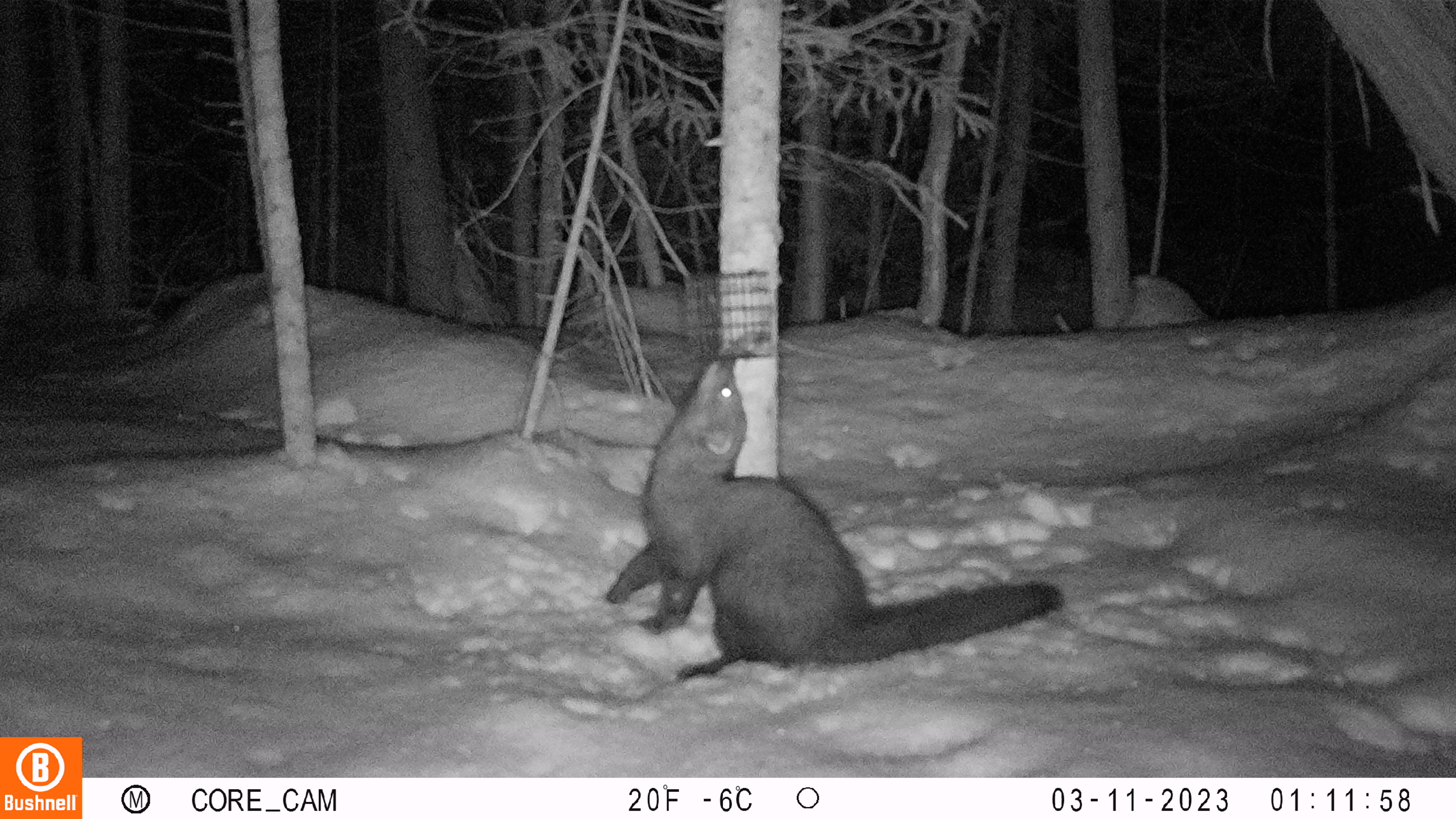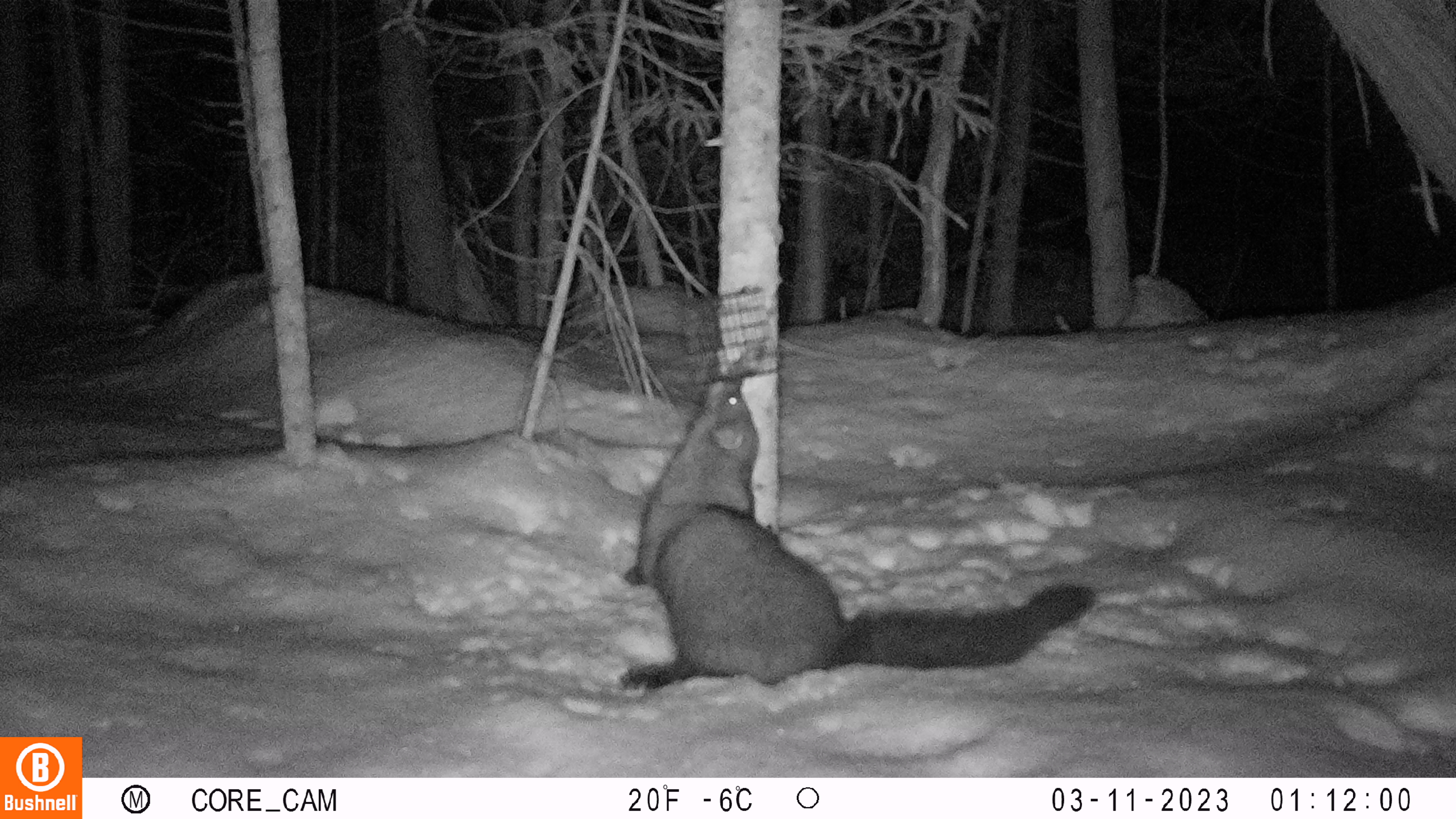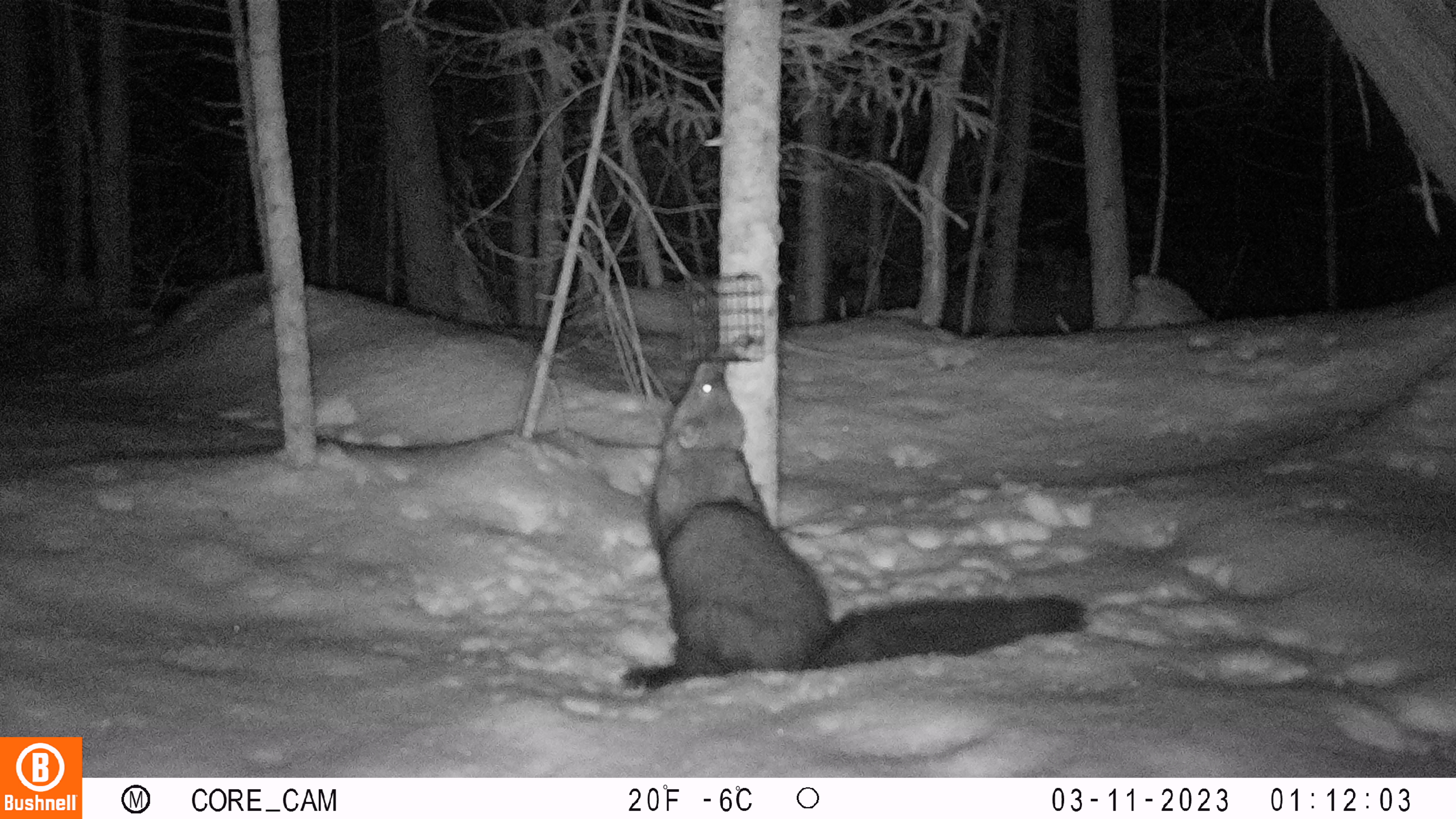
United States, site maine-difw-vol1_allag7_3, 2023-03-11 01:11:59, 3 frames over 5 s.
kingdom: Animalia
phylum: Chordata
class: Mammalia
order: Carnivora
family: Mustelidae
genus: Pekania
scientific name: Pekania pennanti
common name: fisher